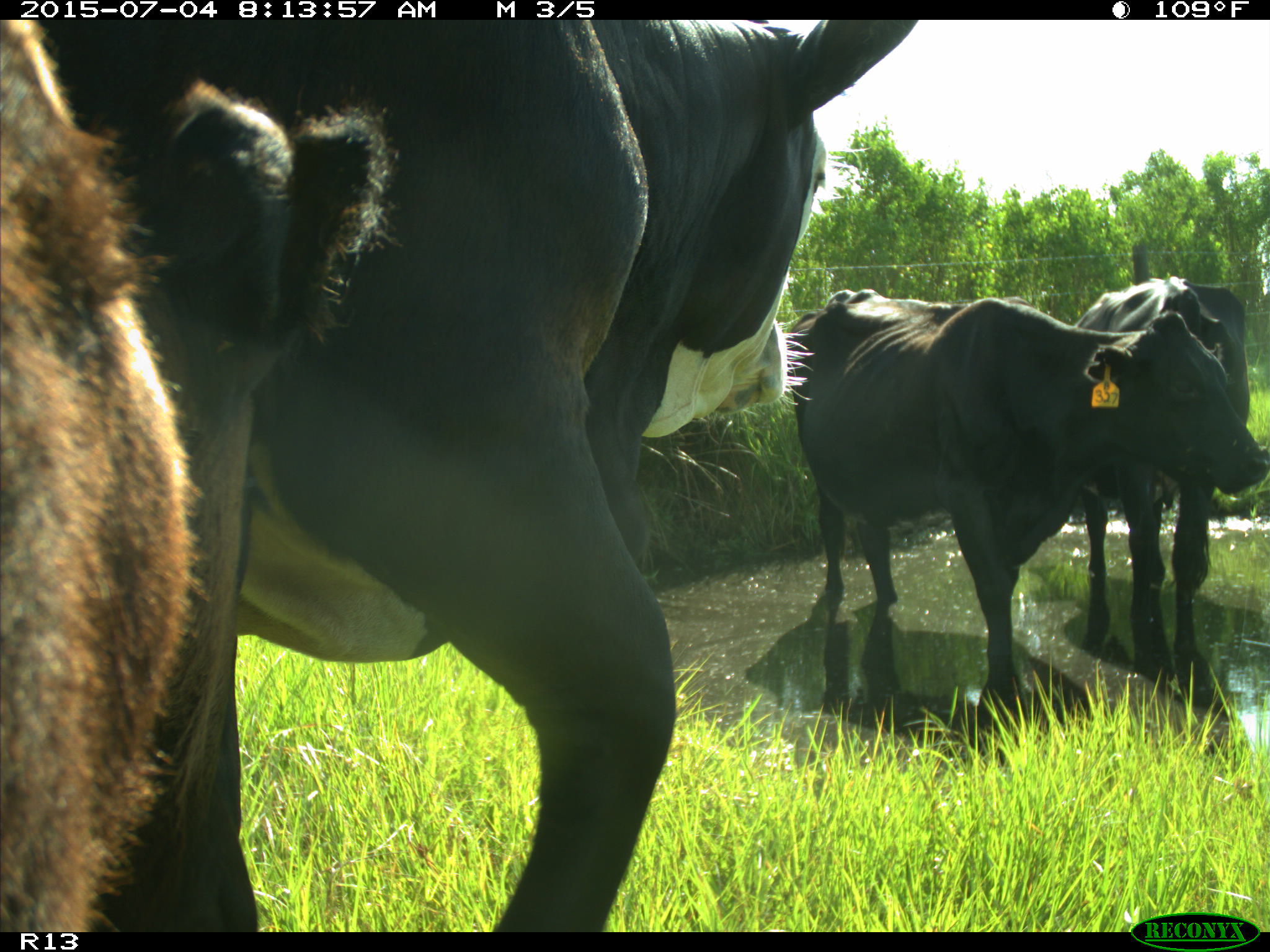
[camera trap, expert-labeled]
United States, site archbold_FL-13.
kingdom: Animalia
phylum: Chordata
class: Mammalia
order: Artiodactyla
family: Bovidae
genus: Bos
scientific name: Bos taurus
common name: domestic cow